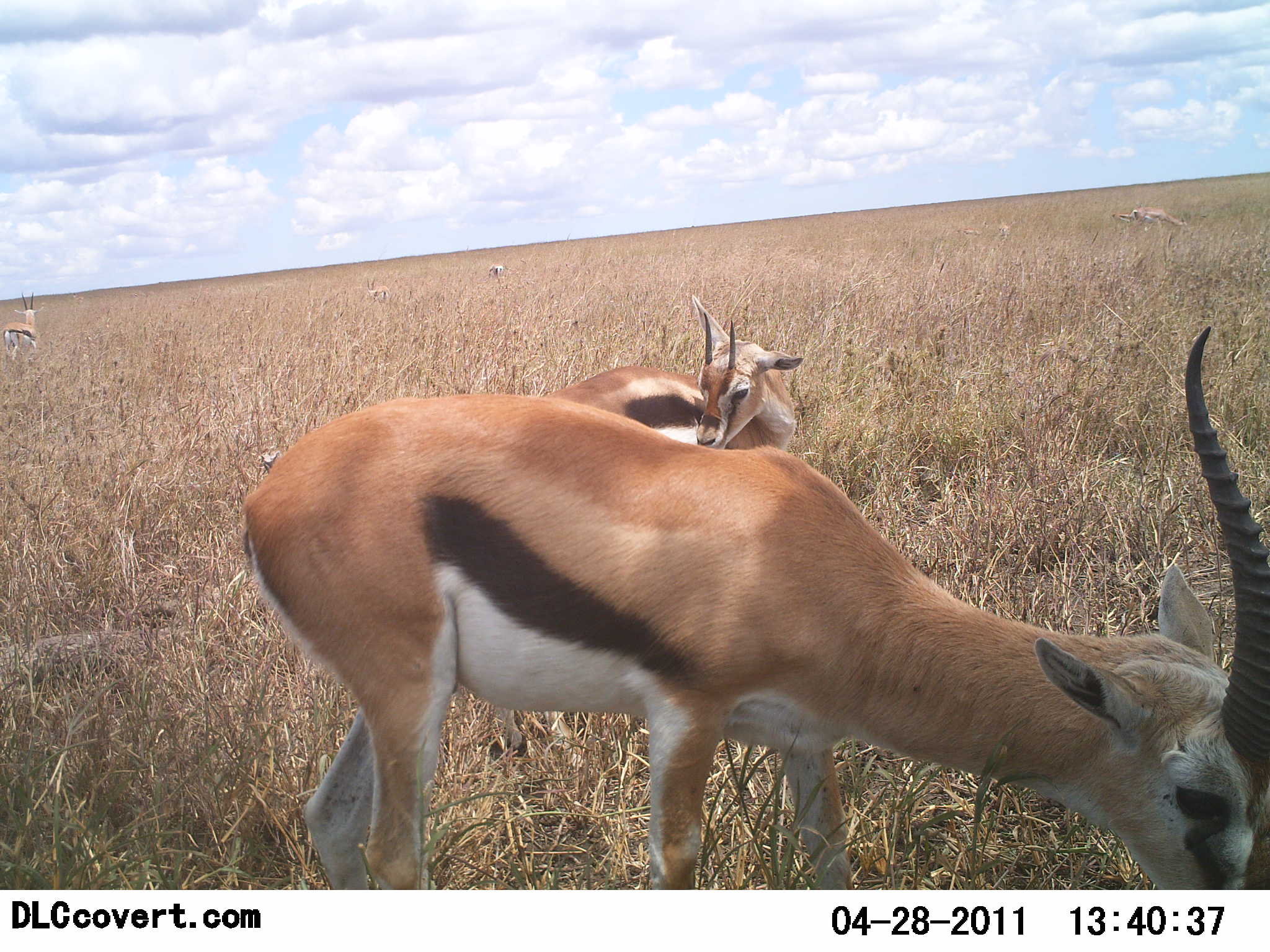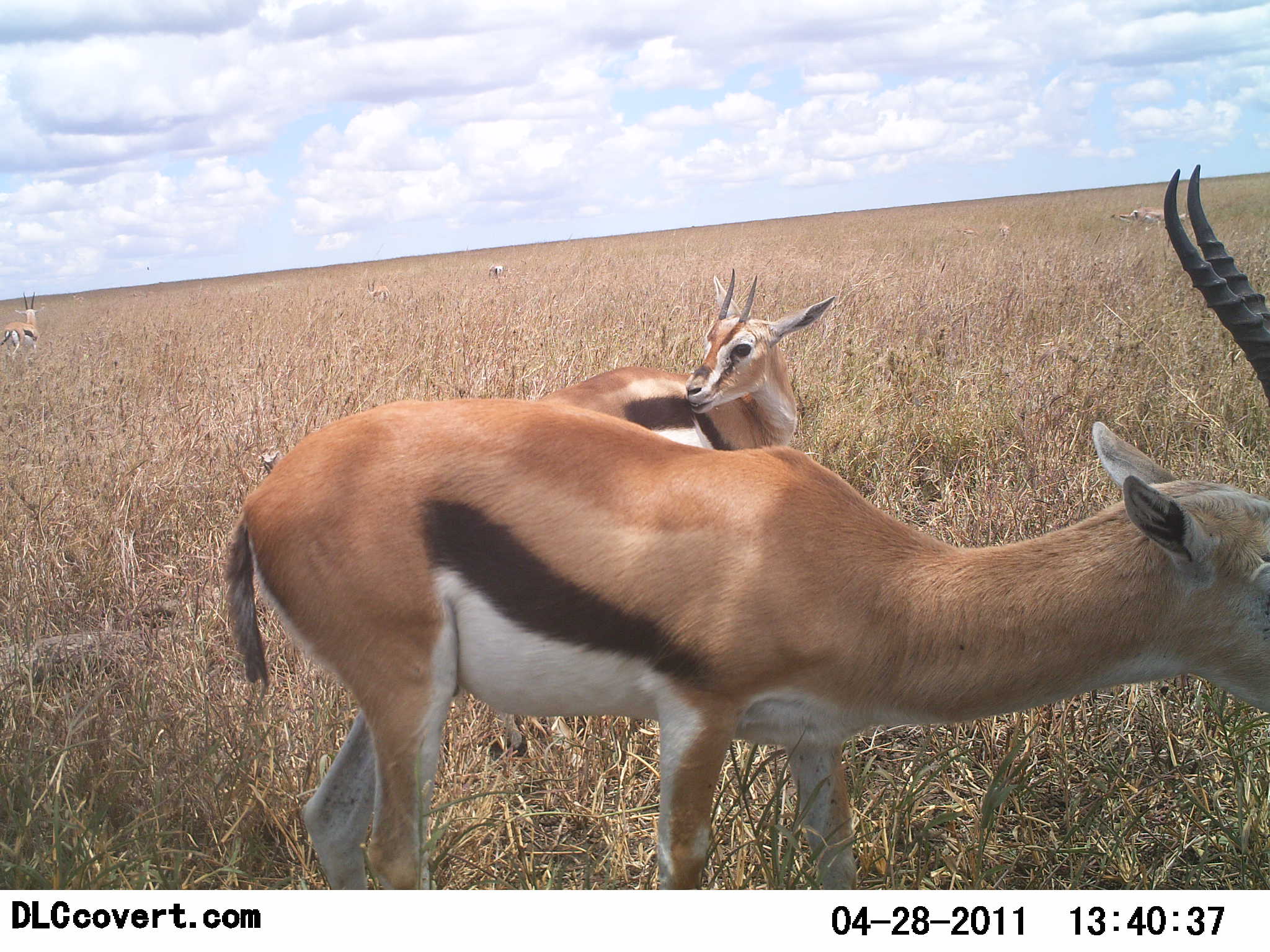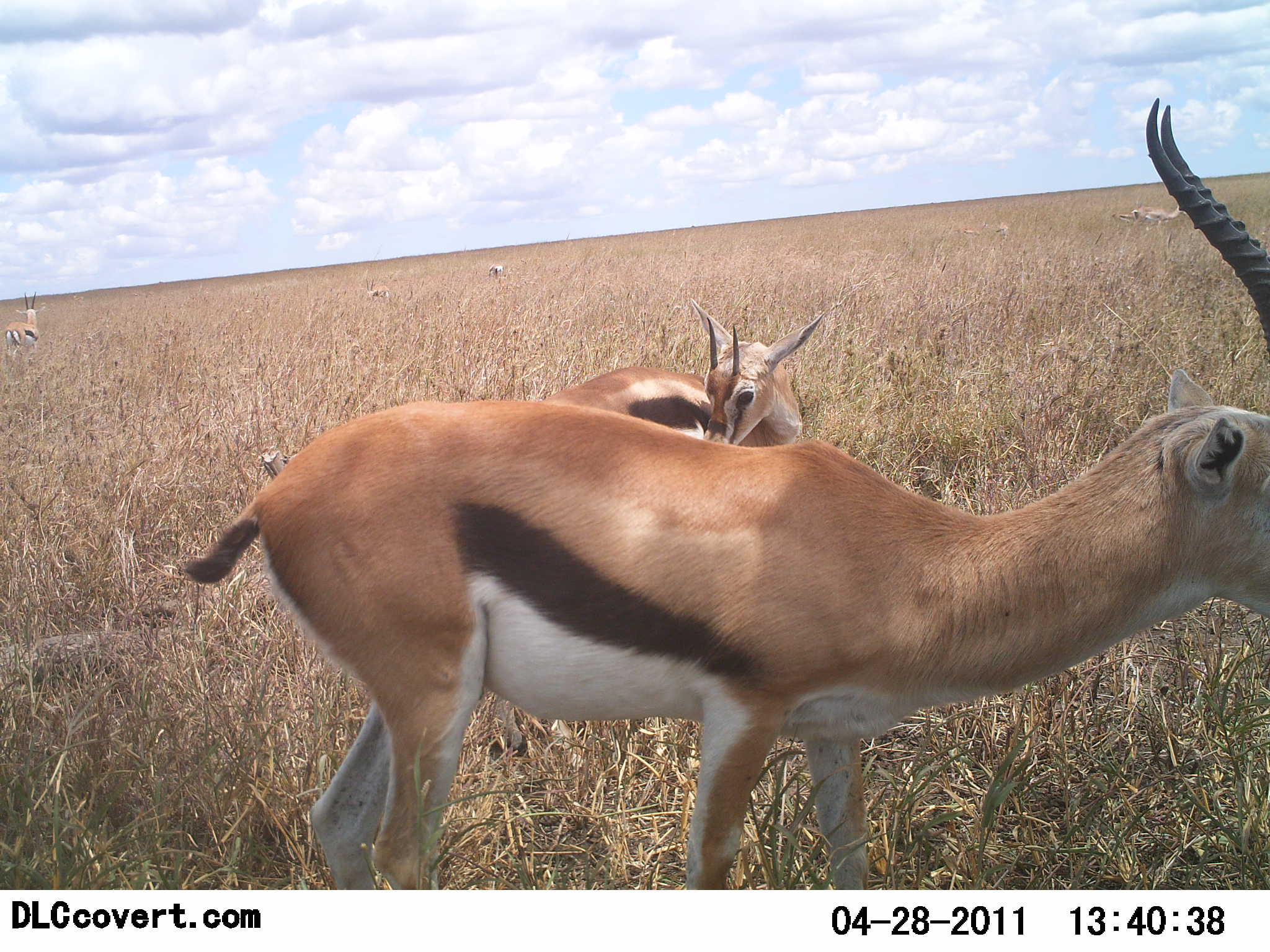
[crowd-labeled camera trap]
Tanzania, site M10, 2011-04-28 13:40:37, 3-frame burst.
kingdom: Animalia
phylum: Chordata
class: Mammalia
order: Artiodactyla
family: Bovidae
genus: Eudorcas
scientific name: Eudorcas thomsonii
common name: thomson's gazelle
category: gazellethomsons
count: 4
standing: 91%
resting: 9%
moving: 9%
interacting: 0%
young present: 0%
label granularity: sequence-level